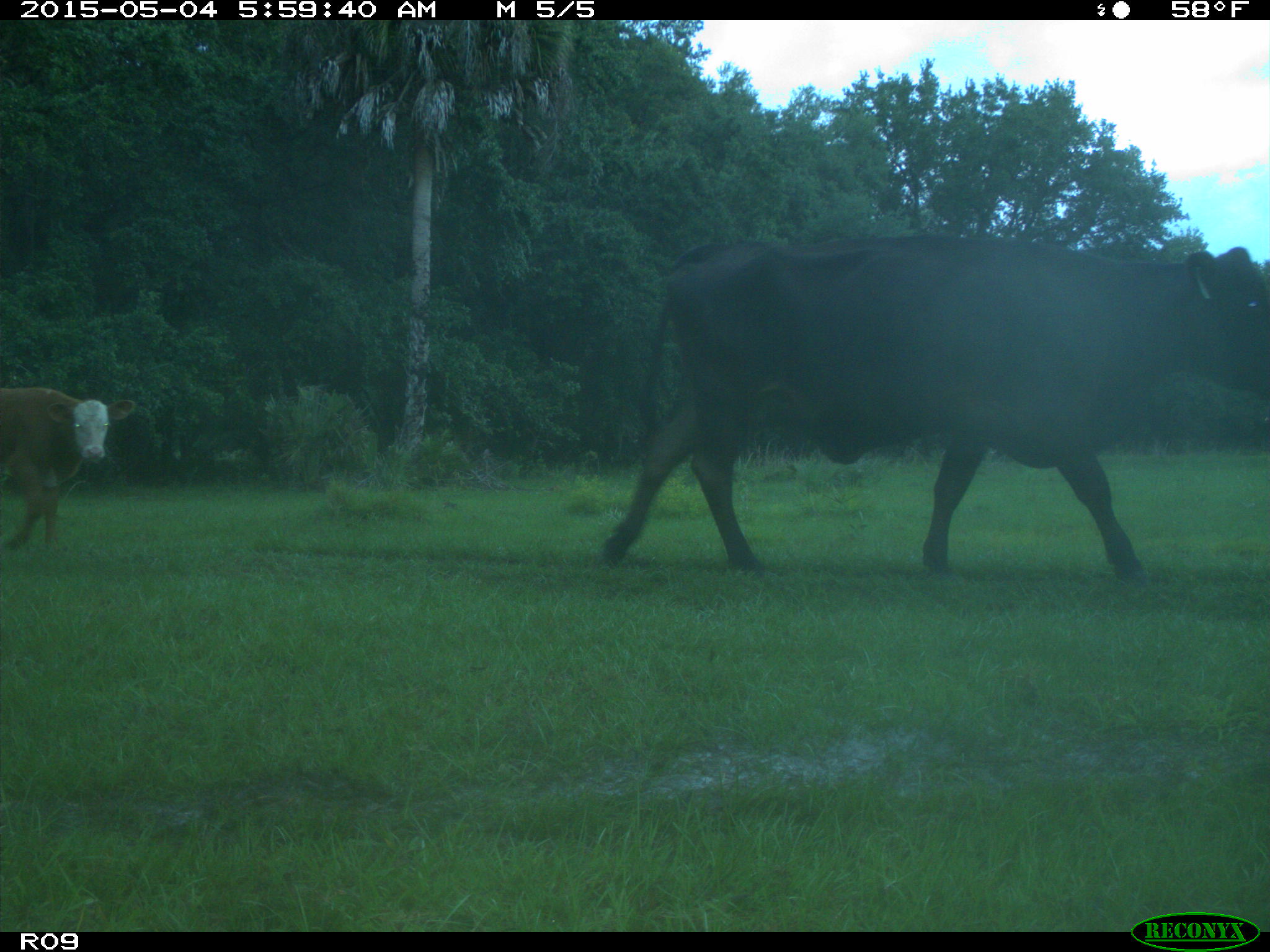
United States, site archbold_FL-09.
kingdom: Animalia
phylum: Chordata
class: Mammalia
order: Artiodactyla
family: Bovidae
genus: Bos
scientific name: Bos taurus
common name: domestic cow